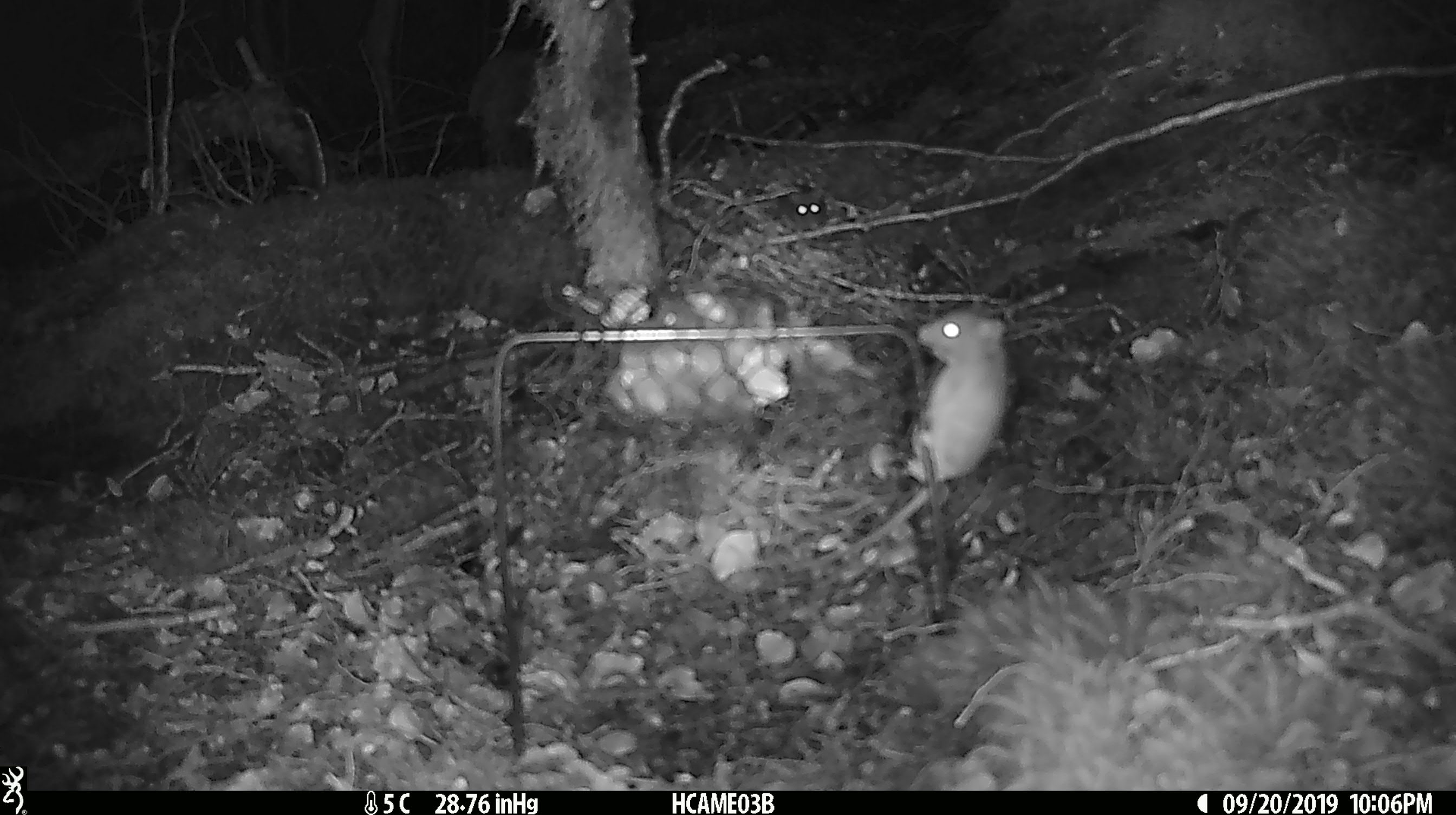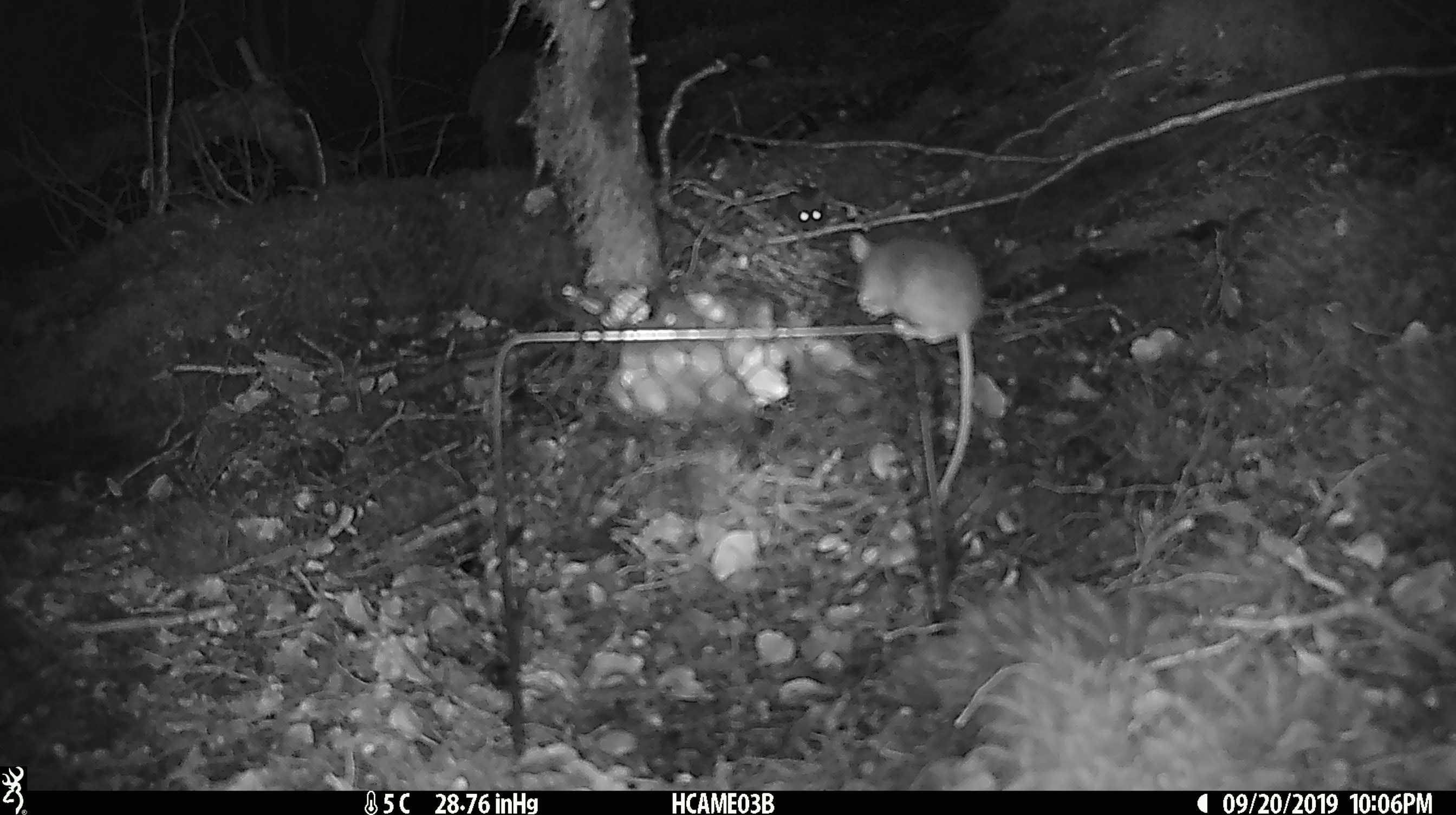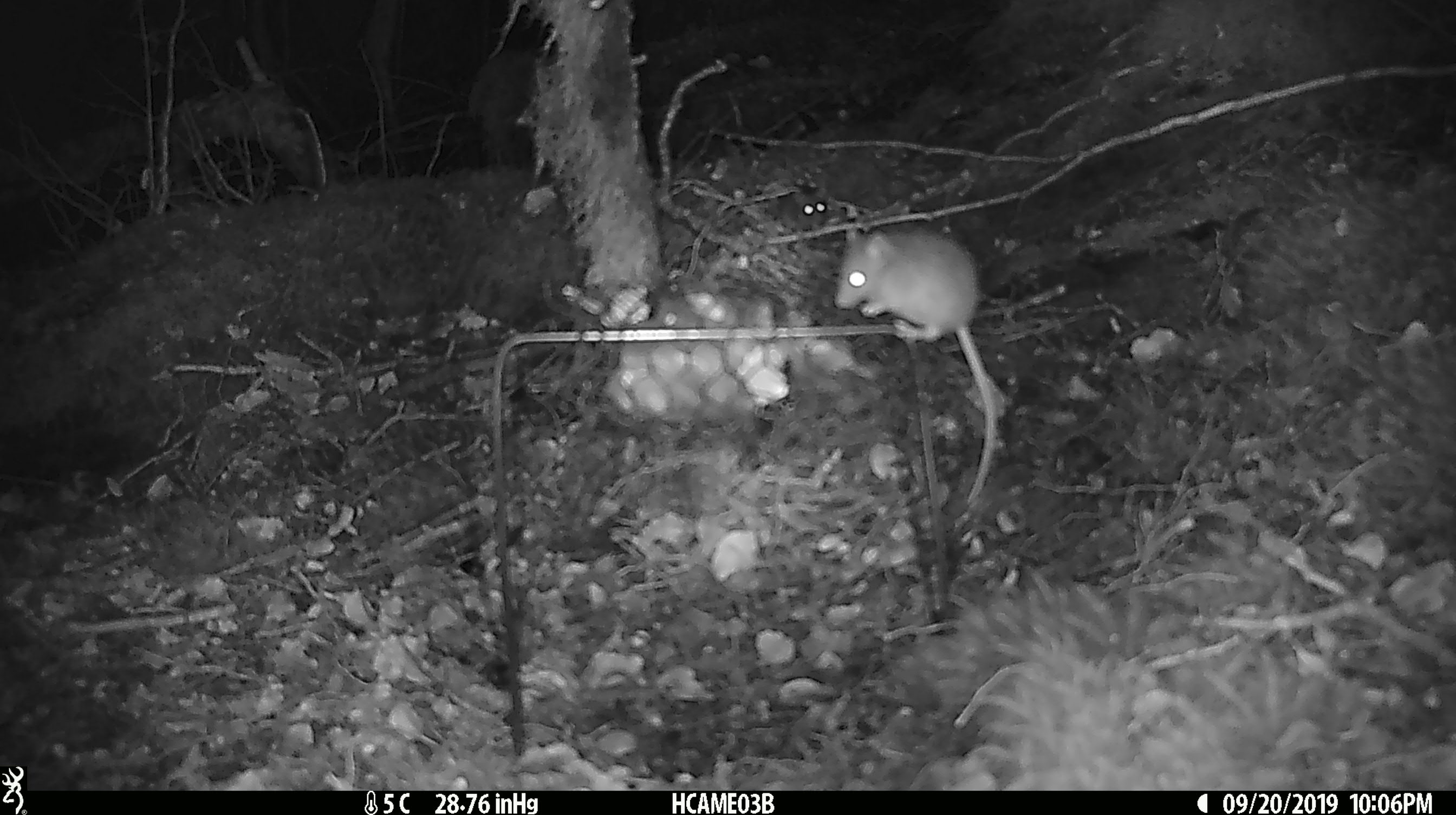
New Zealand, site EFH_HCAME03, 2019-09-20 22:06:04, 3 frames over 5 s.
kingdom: Animalia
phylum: Chordata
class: Mammalia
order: Rodentia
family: Muridae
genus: Mus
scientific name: Mus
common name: mouse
Mouse (Mus).